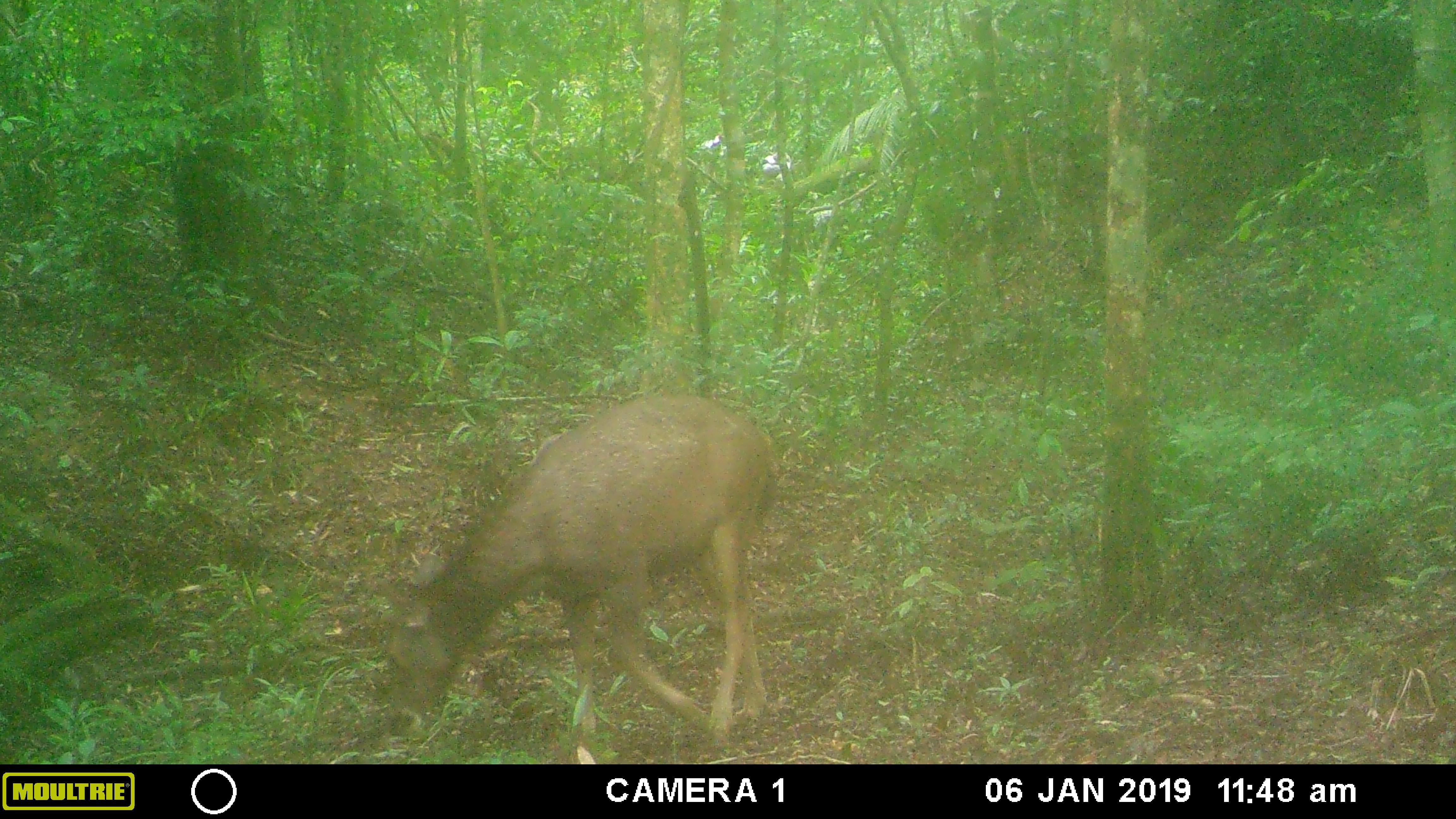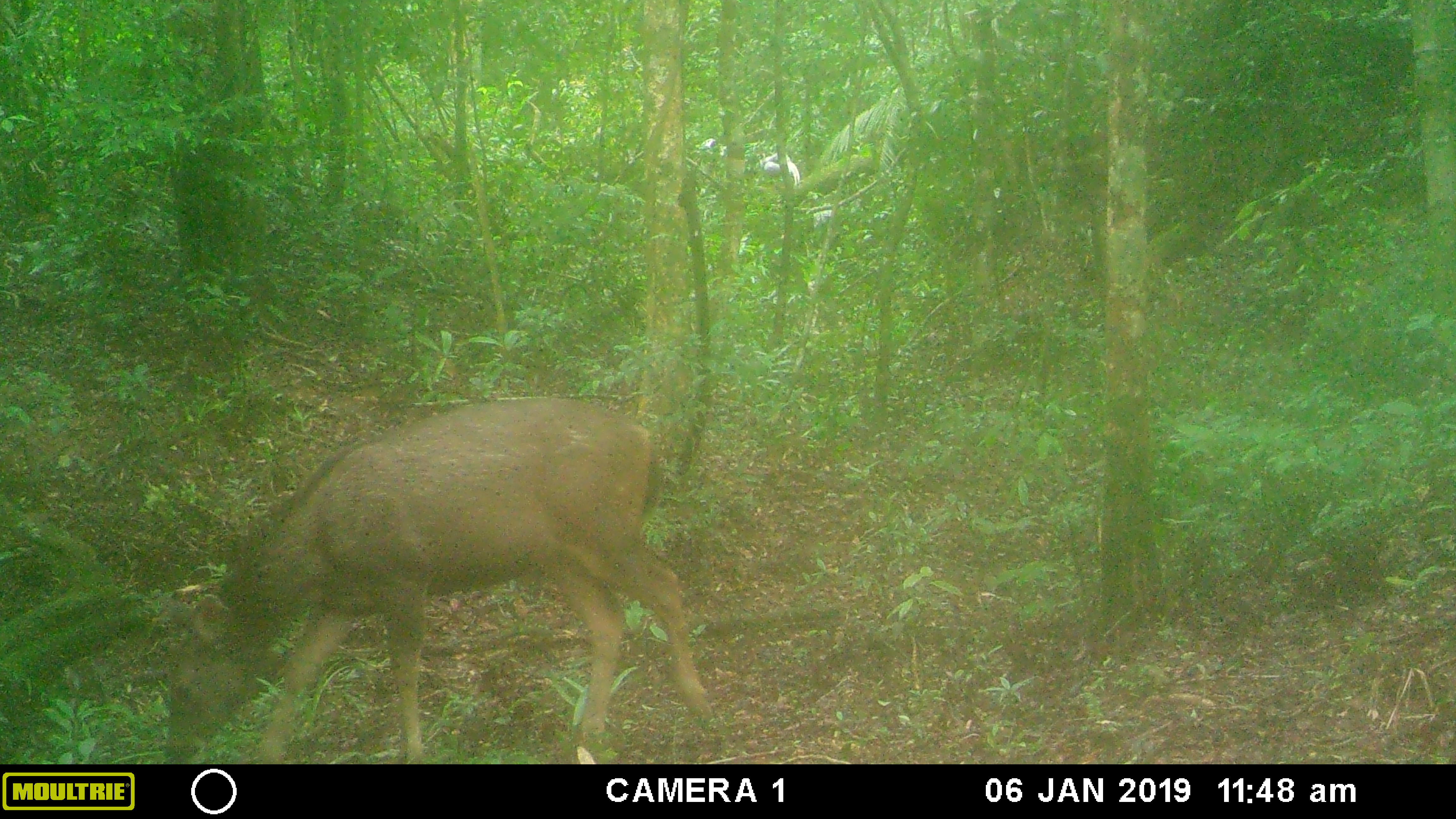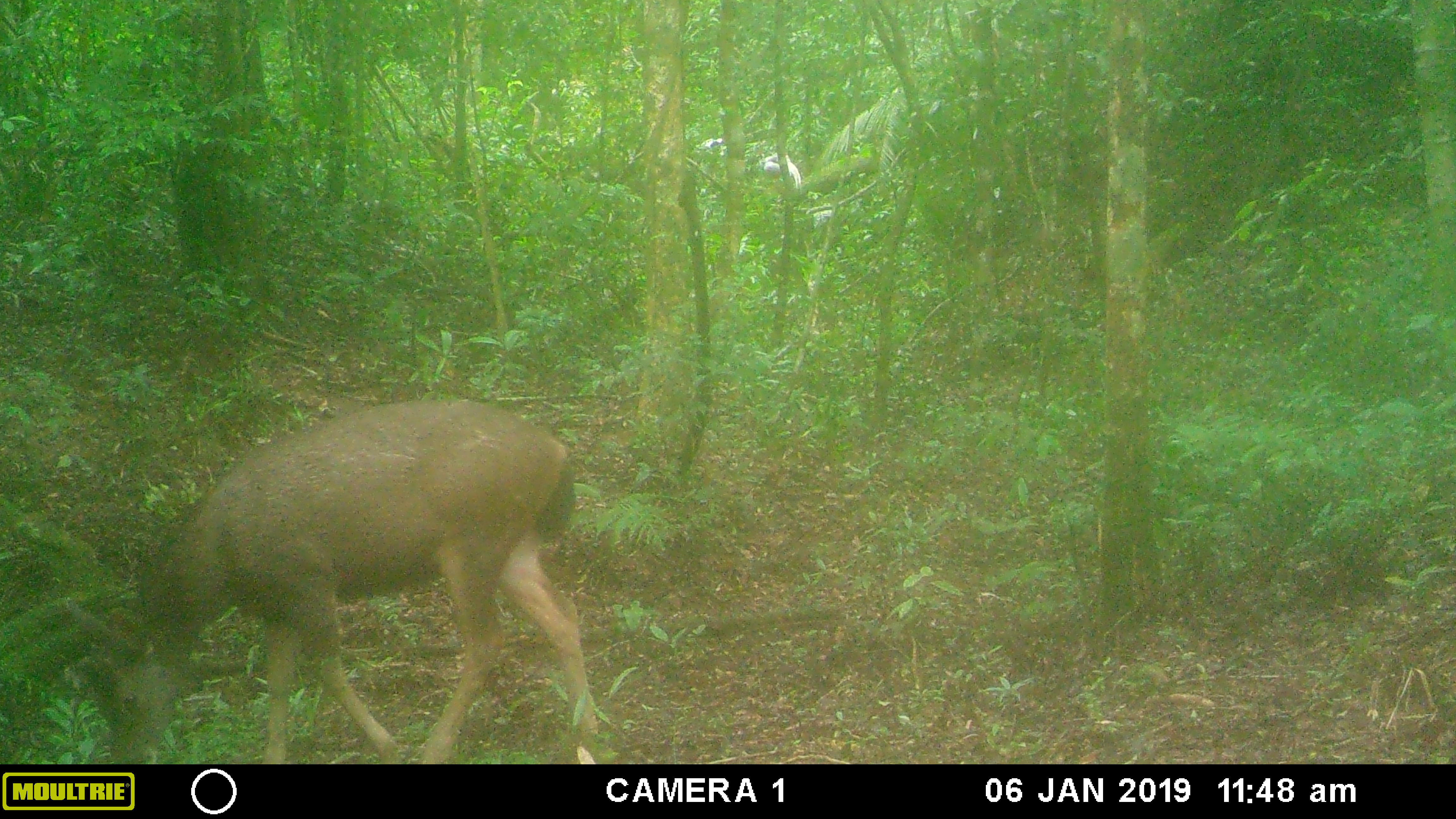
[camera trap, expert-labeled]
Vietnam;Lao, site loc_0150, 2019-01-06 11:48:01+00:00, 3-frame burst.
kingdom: Animalia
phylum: Chordata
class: Mammalia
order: Artiodactyla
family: Cervidae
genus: Rusa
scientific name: Rusa unicolor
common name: sambar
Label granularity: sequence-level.